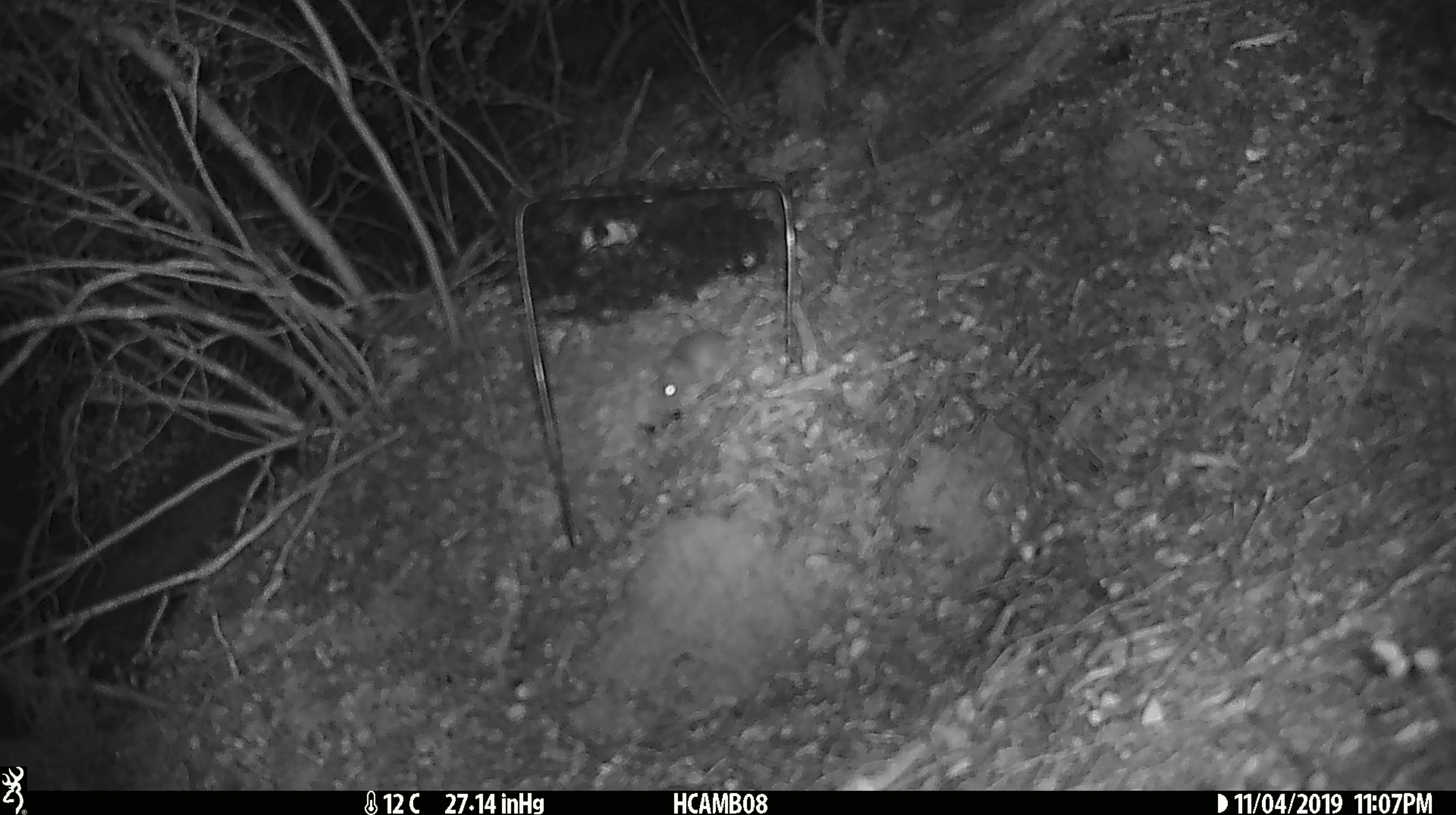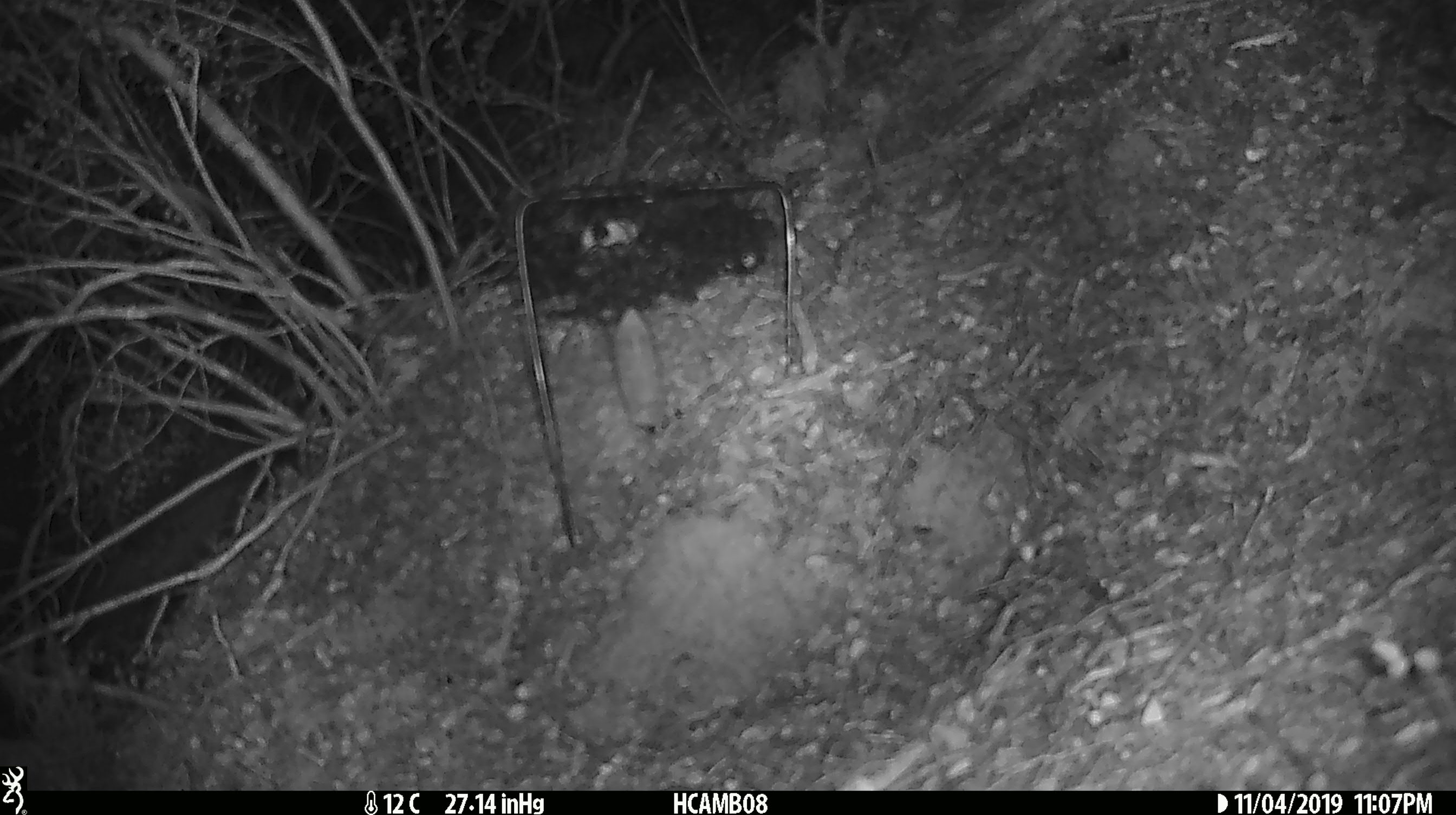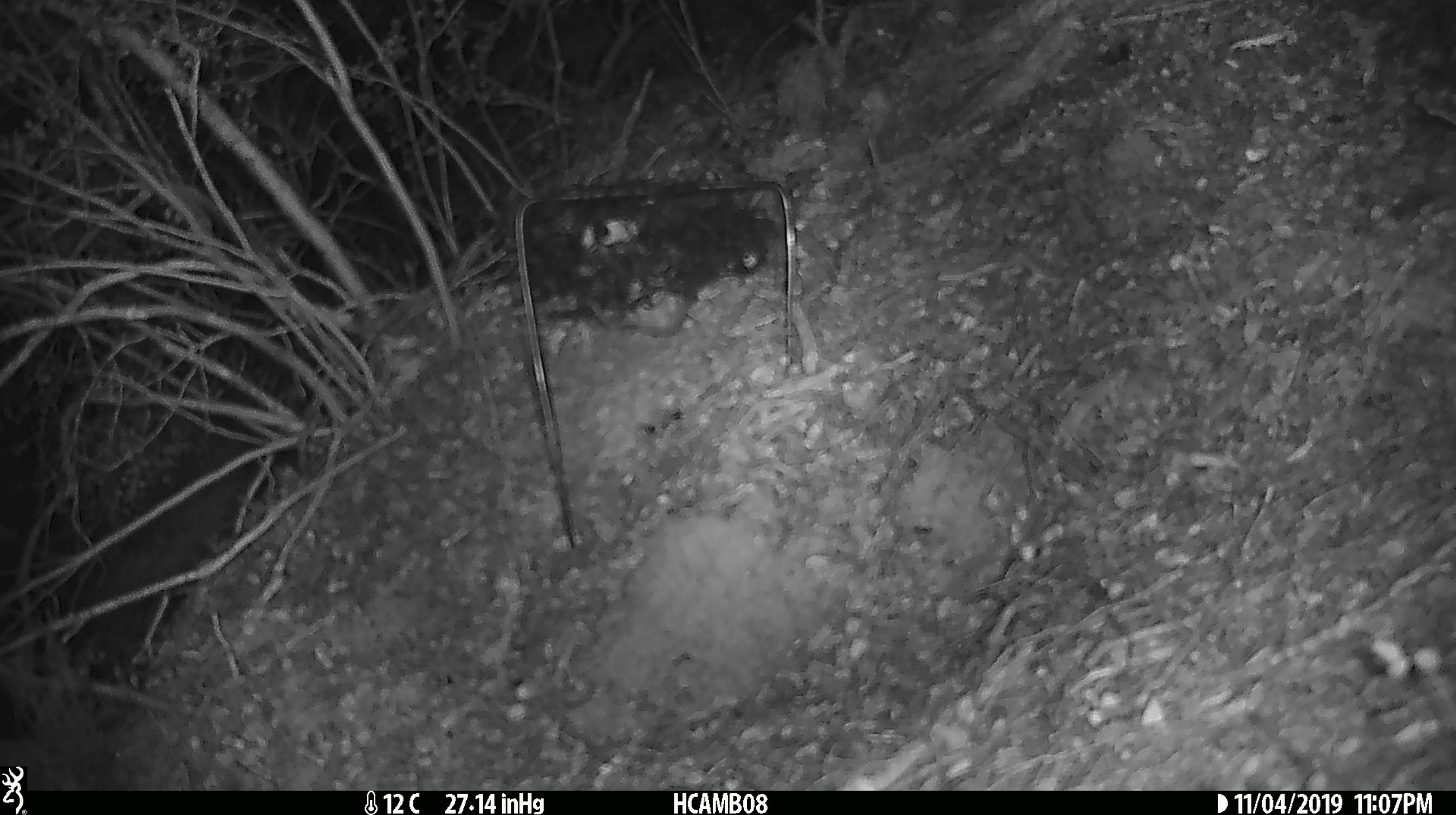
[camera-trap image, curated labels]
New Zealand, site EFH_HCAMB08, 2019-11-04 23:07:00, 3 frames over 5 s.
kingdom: Animalia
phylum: Chordata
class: Mammalia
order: Rodentia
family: Muridae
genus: Mus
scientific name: Mus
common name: mouse